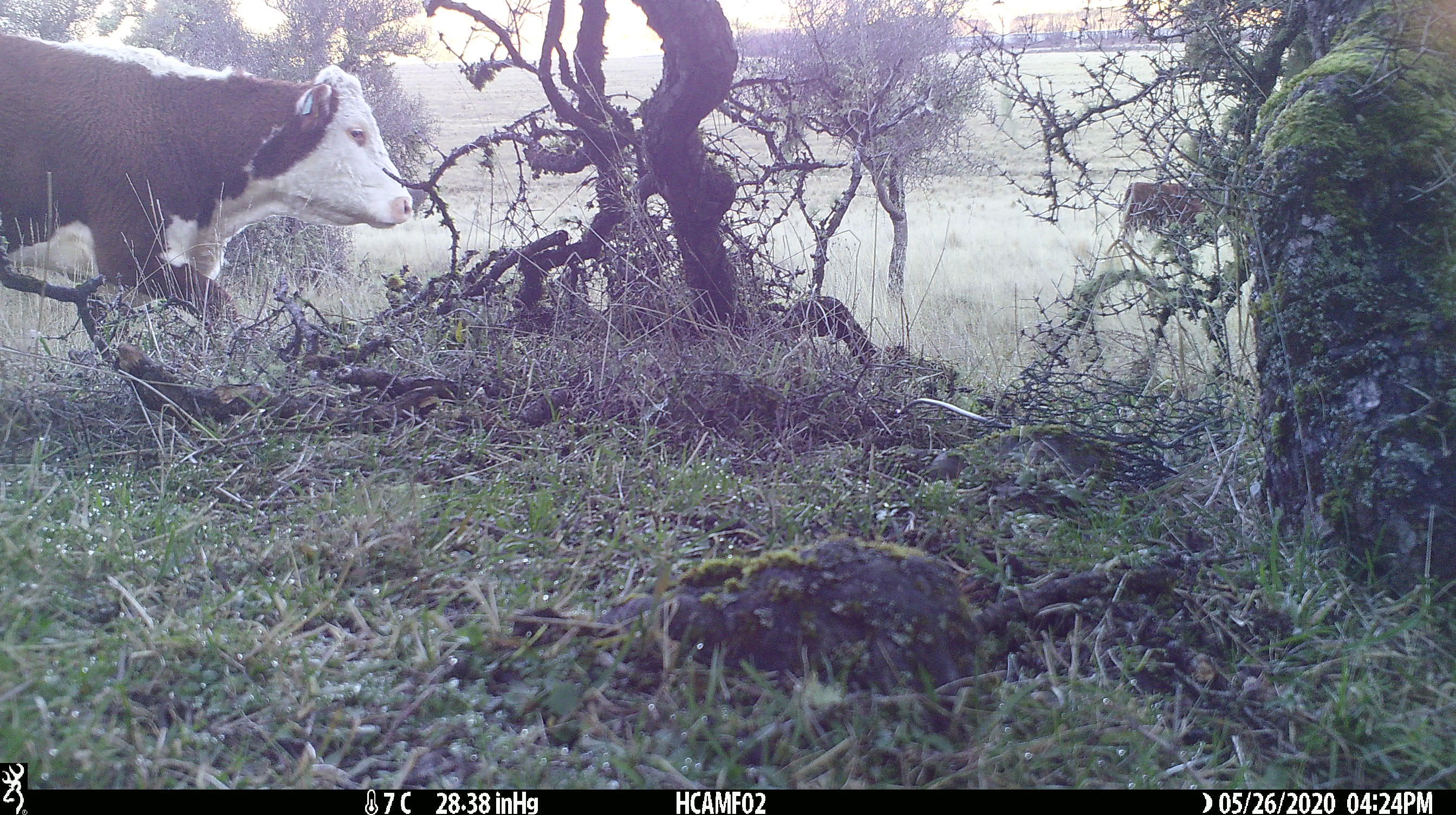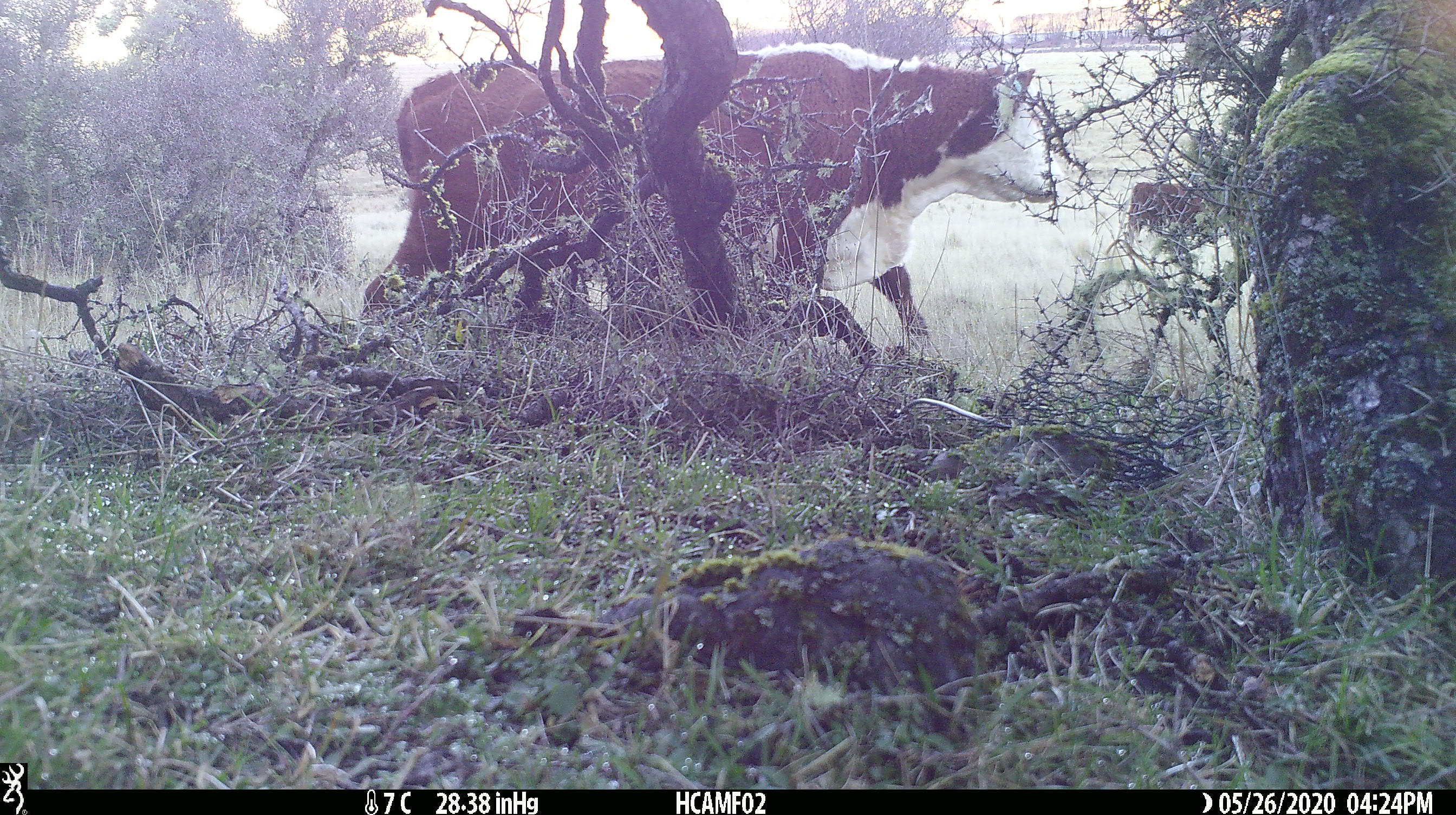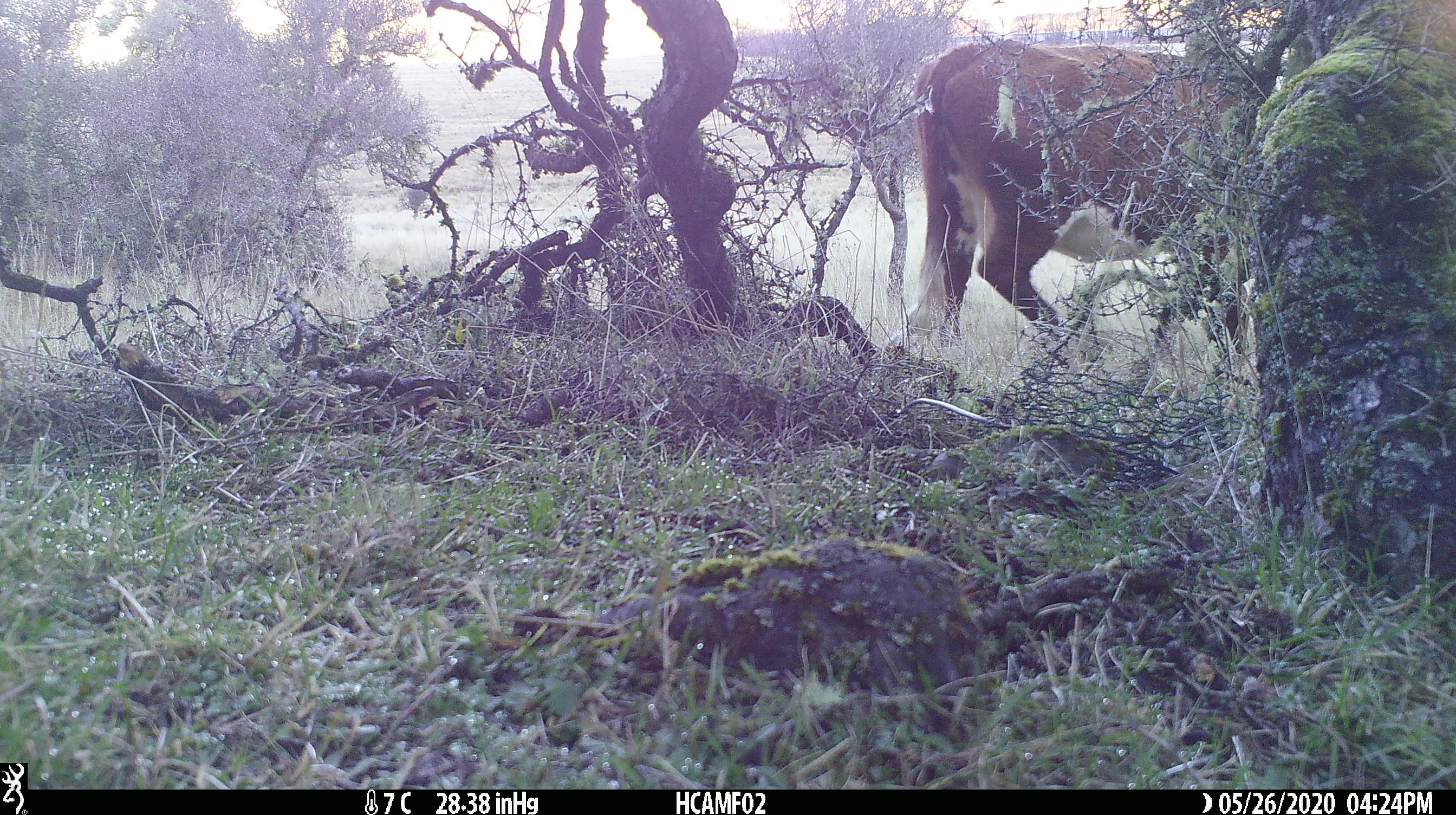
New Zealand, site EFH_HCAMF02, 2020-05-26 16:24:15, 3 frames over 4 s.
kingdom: Animalia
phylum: Chordata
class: Mammalia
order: Artiodactyla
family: Bovidae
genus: Bos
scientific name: Bos taurus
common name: domestic cow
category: cow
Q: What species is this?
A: Cow (domestic cow) (Bos taurus).